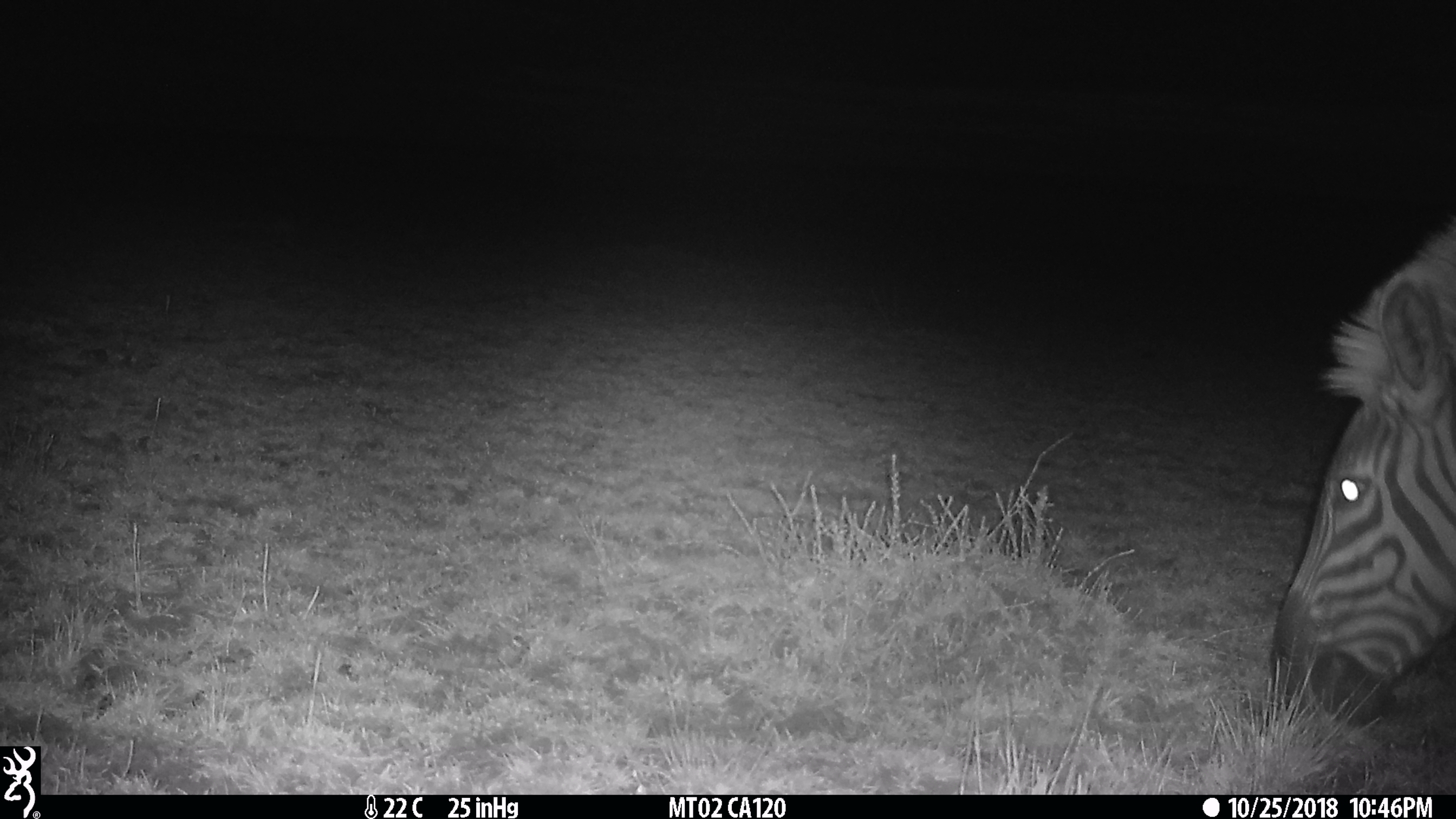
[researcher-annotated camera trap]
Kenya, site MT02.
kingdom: Animalia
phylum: Chordata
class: Mammalia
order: Perissodactyla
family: Equidae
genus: Equus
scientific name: Equus quagga burchellii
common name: burchell's zebra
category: zebra